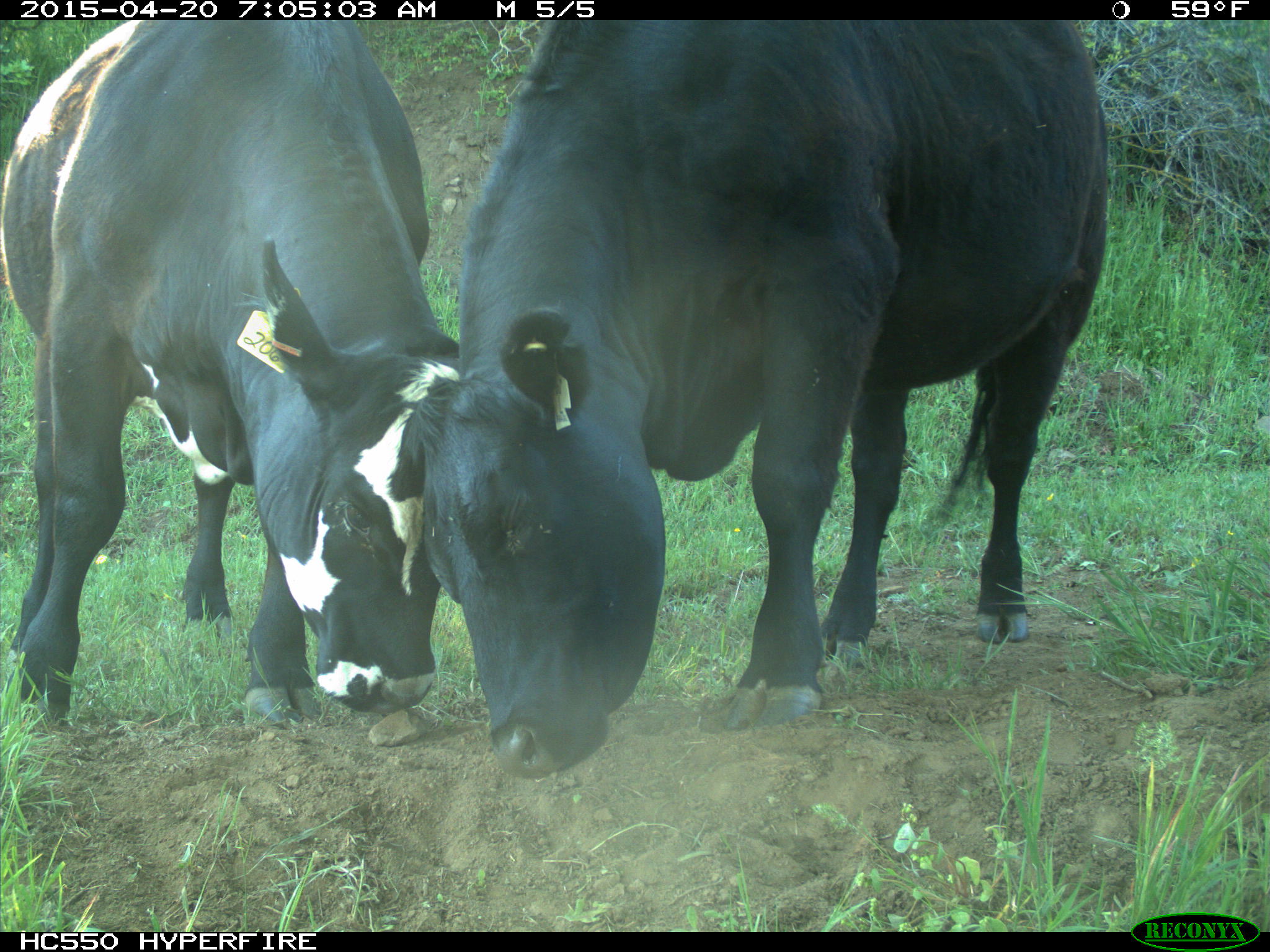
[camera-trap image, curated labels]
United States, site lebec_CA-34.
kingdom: Animalia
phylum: Chordata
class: Mammalia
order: Artiodactyla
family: Bovidae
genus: Bos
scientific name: Bos taurus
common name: domestic cow